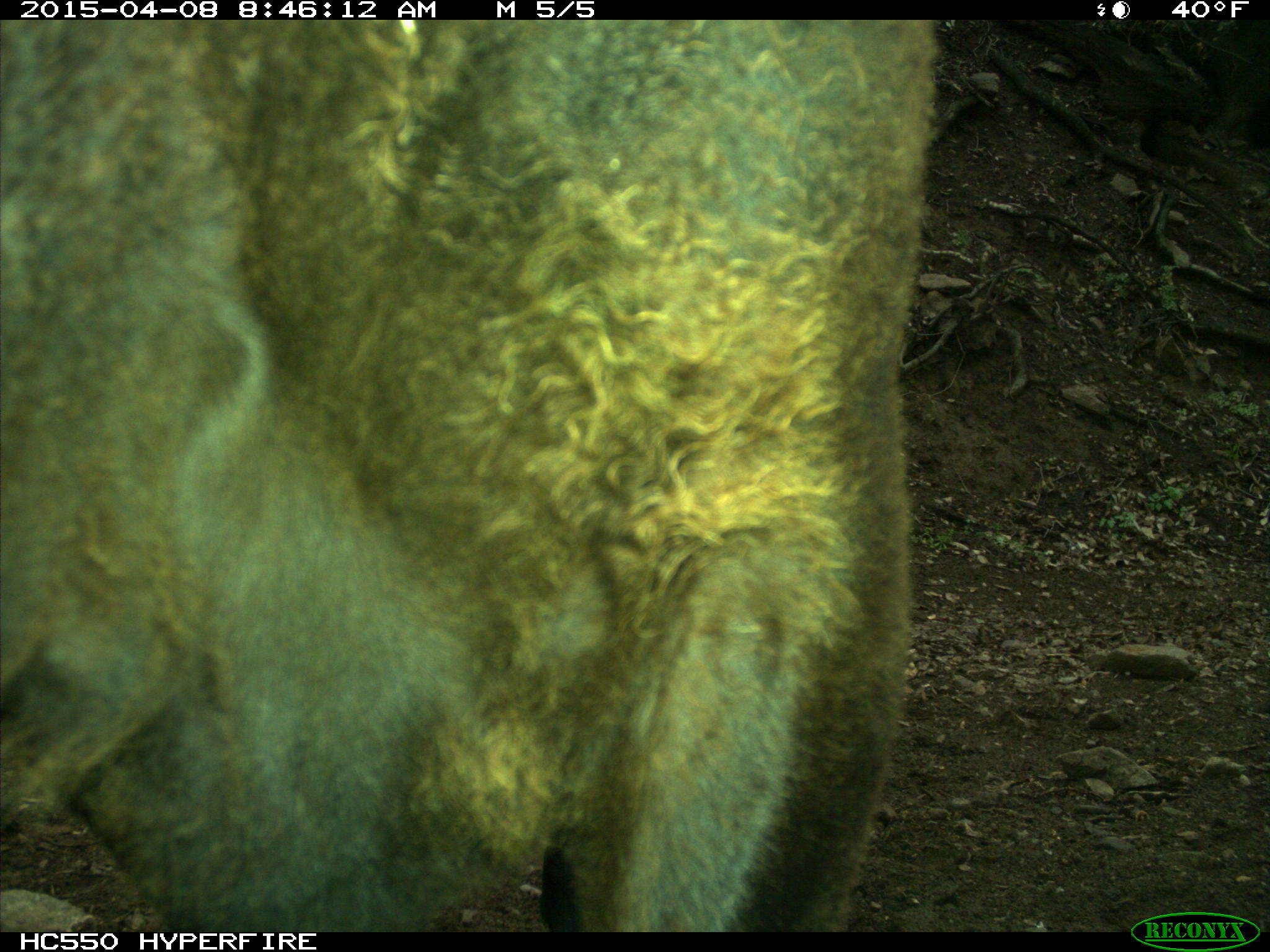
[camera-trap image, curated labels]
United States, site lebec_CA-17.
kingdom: Animalia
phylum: Chordata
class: Mammalia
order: Artiodactyla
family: Bovidae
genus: Bos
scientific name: Bos taurus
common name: domestic cow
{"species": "Bos taurus (domestic cow)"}